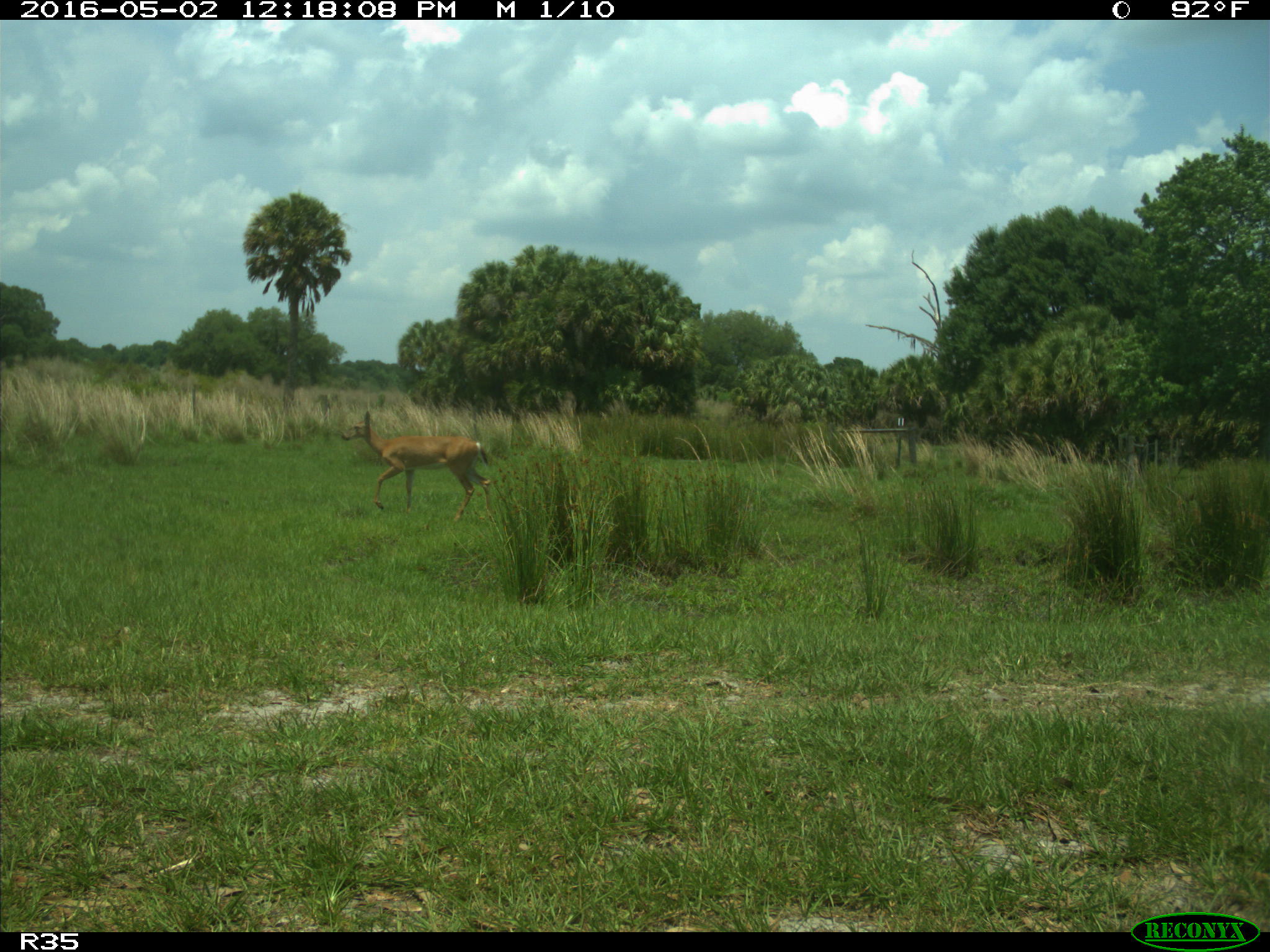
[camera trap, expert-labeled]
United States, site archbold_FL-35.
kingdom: Animalia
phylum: Chordata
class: Mammalia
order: Artiodactyla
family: Cervidae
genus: Odocoileus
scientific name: Odocoileus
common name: deer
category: unidentified deer